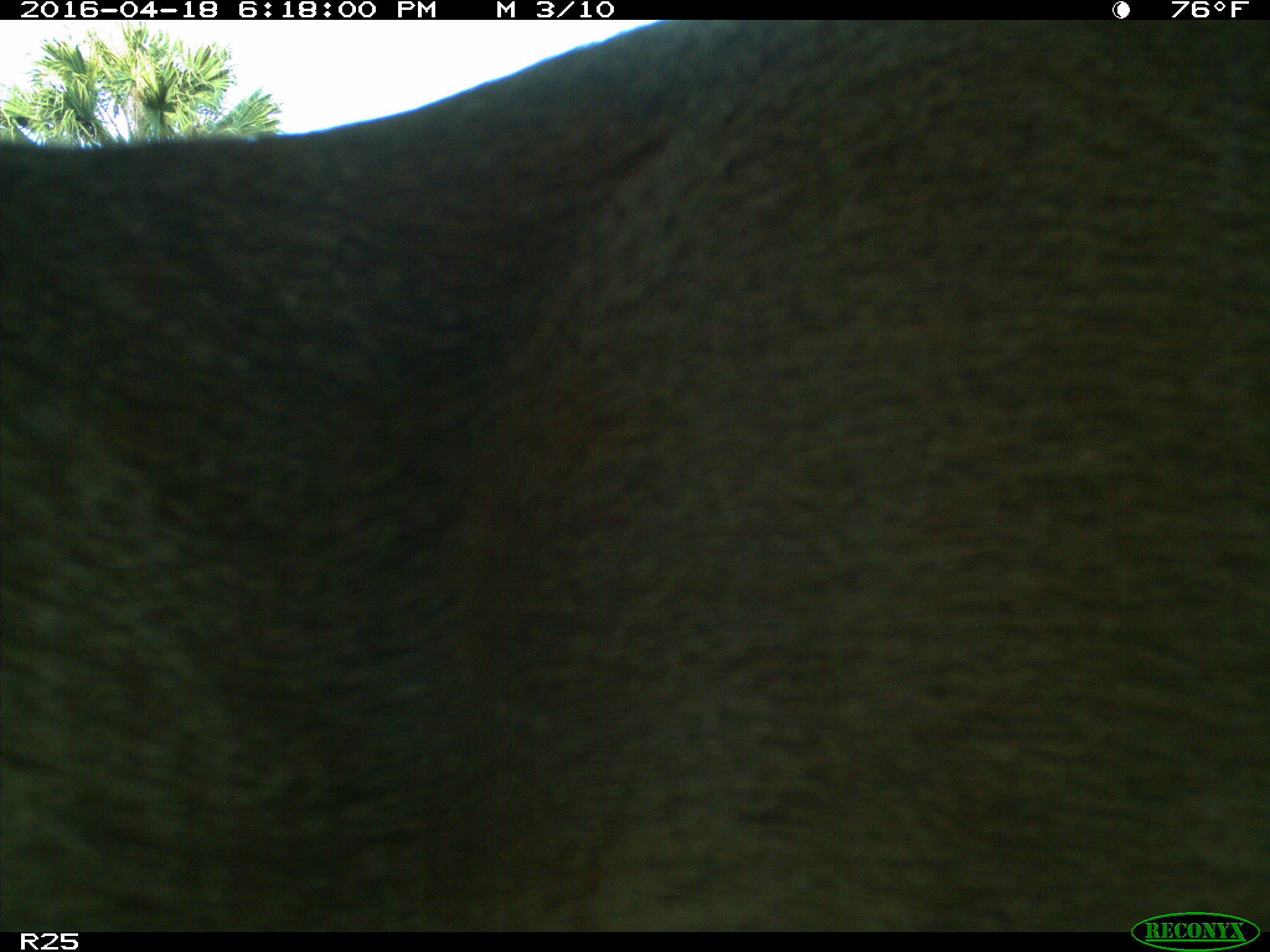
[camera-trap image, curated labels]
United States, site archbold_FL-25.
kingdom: Animalia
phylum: Chordata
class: Mammalia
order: Artiodactyla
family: Cervidae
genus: Odocoileus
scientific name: Odocoileus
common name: deer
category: unidentified deer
Unidentified deer (deer) (Odocoileus).